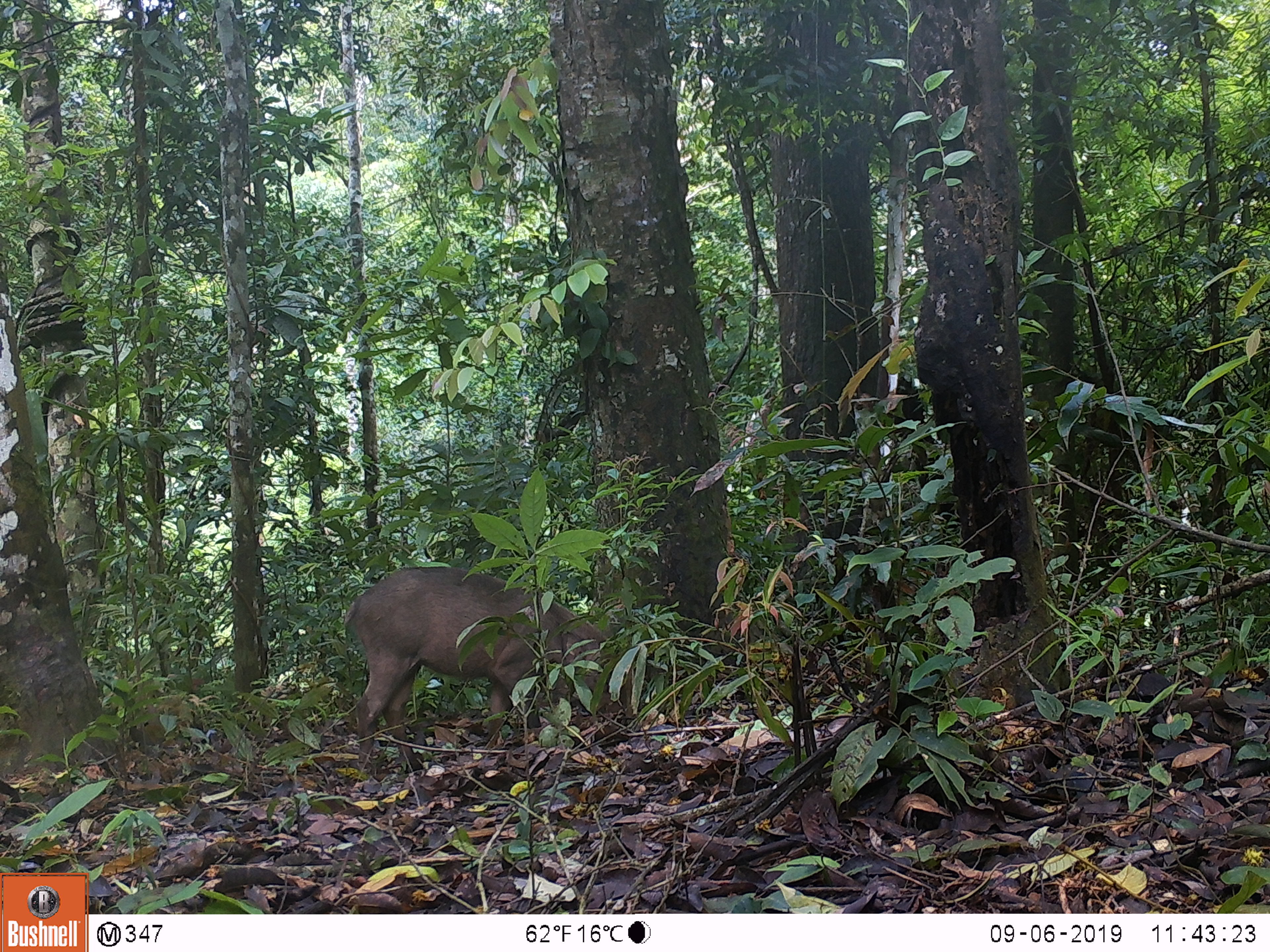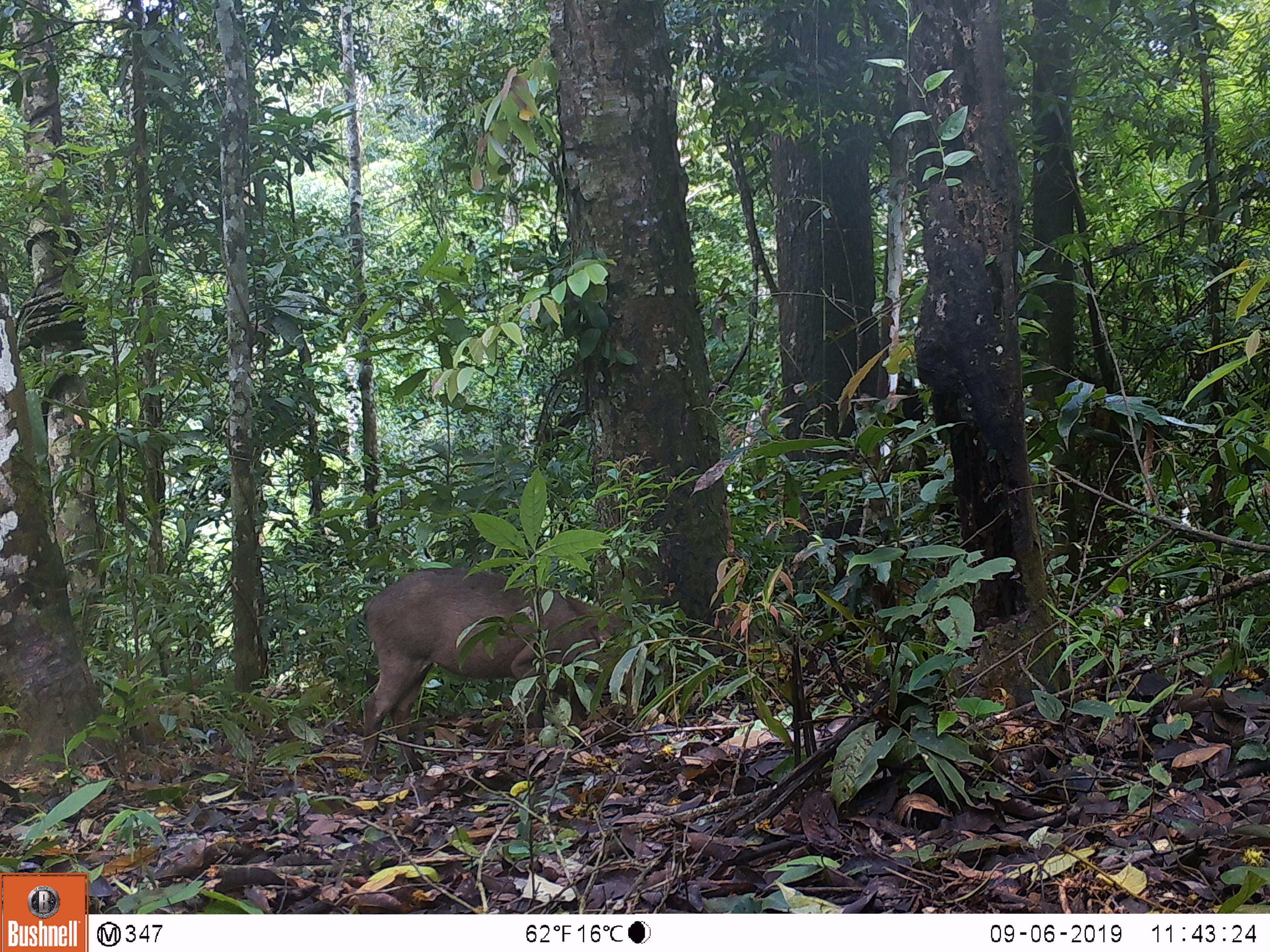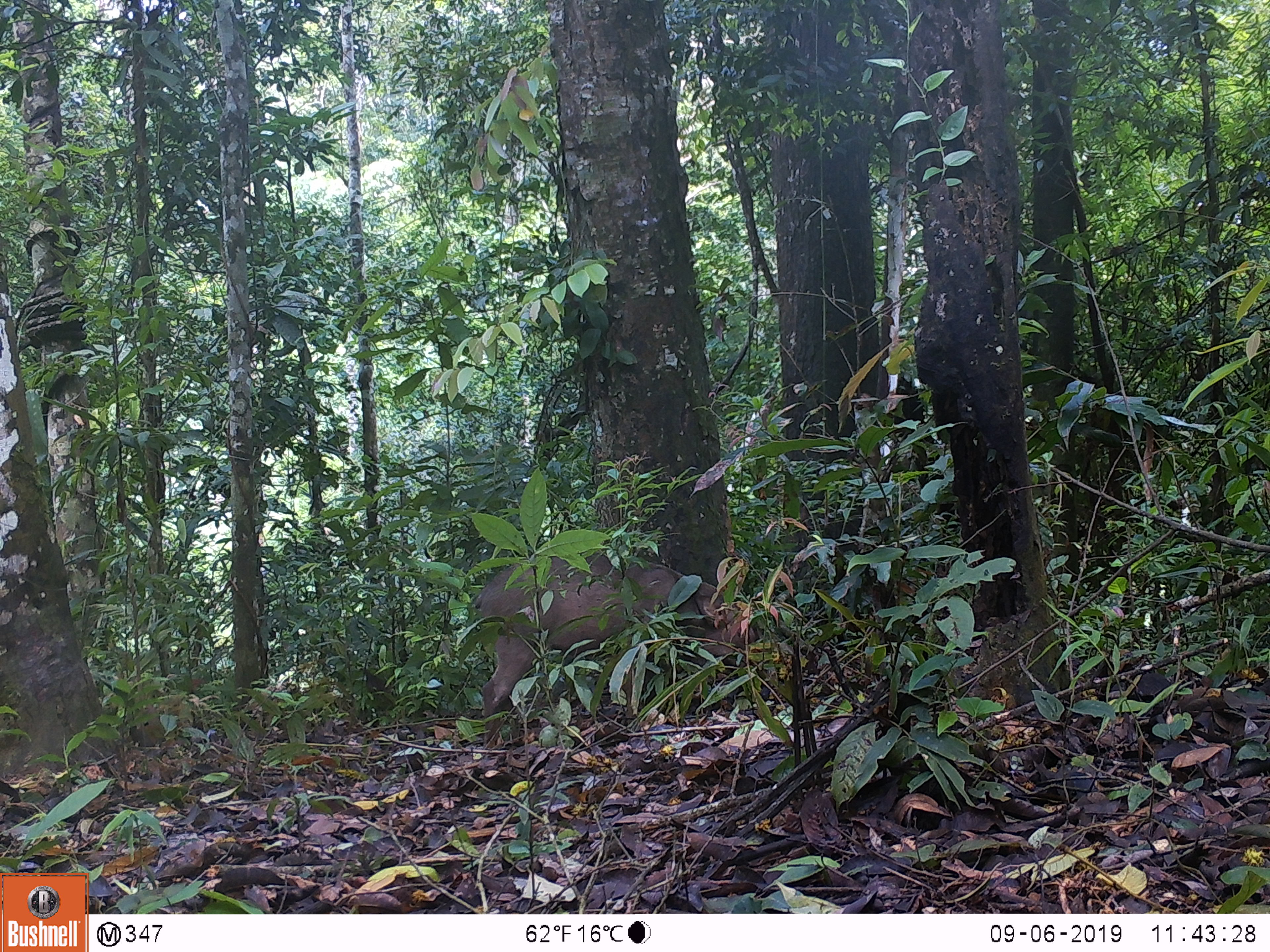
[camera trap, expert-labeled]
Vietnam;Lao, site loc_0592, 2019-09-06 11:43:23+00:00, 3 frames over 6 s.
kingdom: Animalia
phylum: Chordata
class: Mammalia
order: Artiodactyla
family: Suidae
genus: Sus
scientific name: Sus scrofa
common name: eurasian wild pig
Eurasian wild pig (Sus scrofa). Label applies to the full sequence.